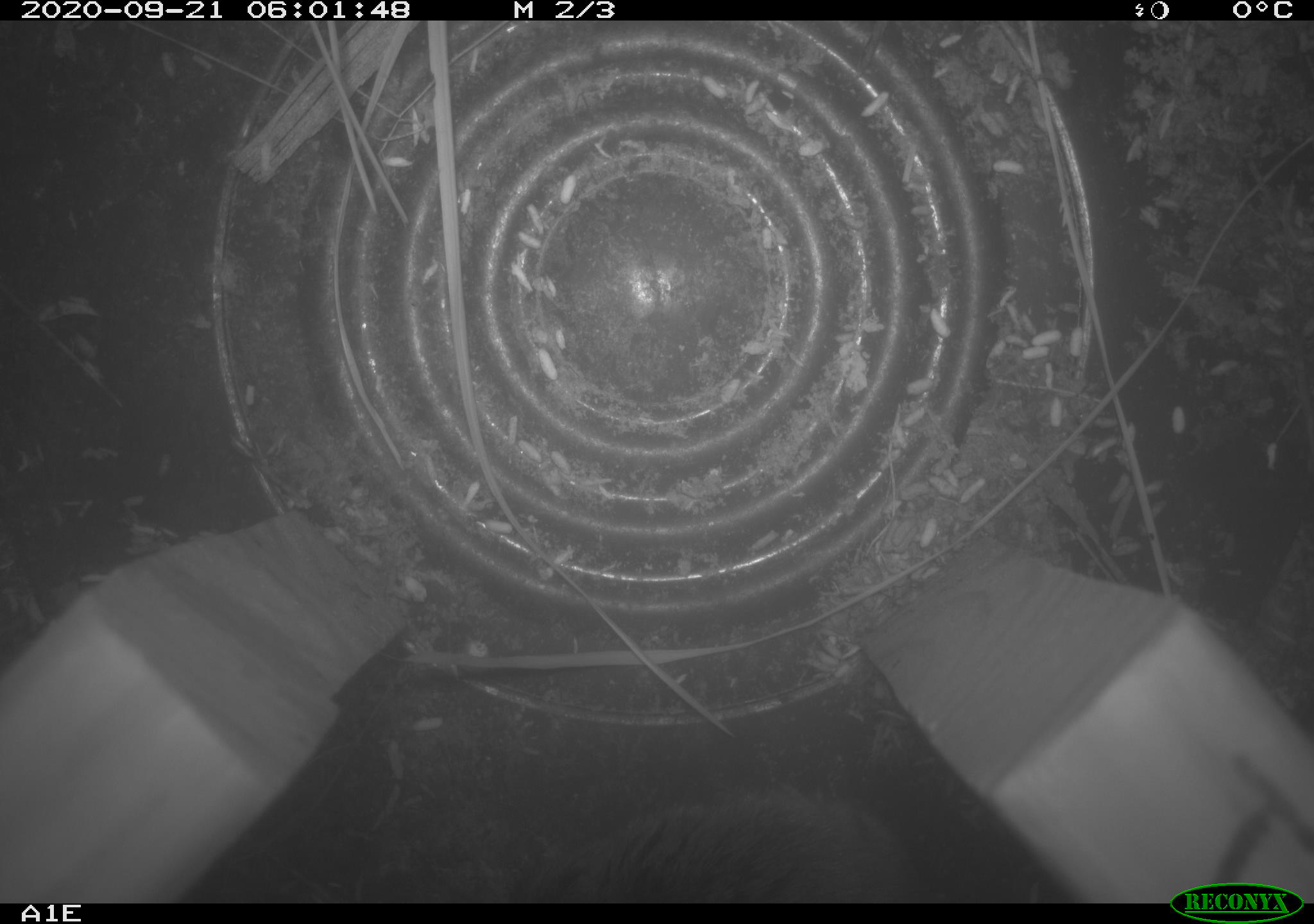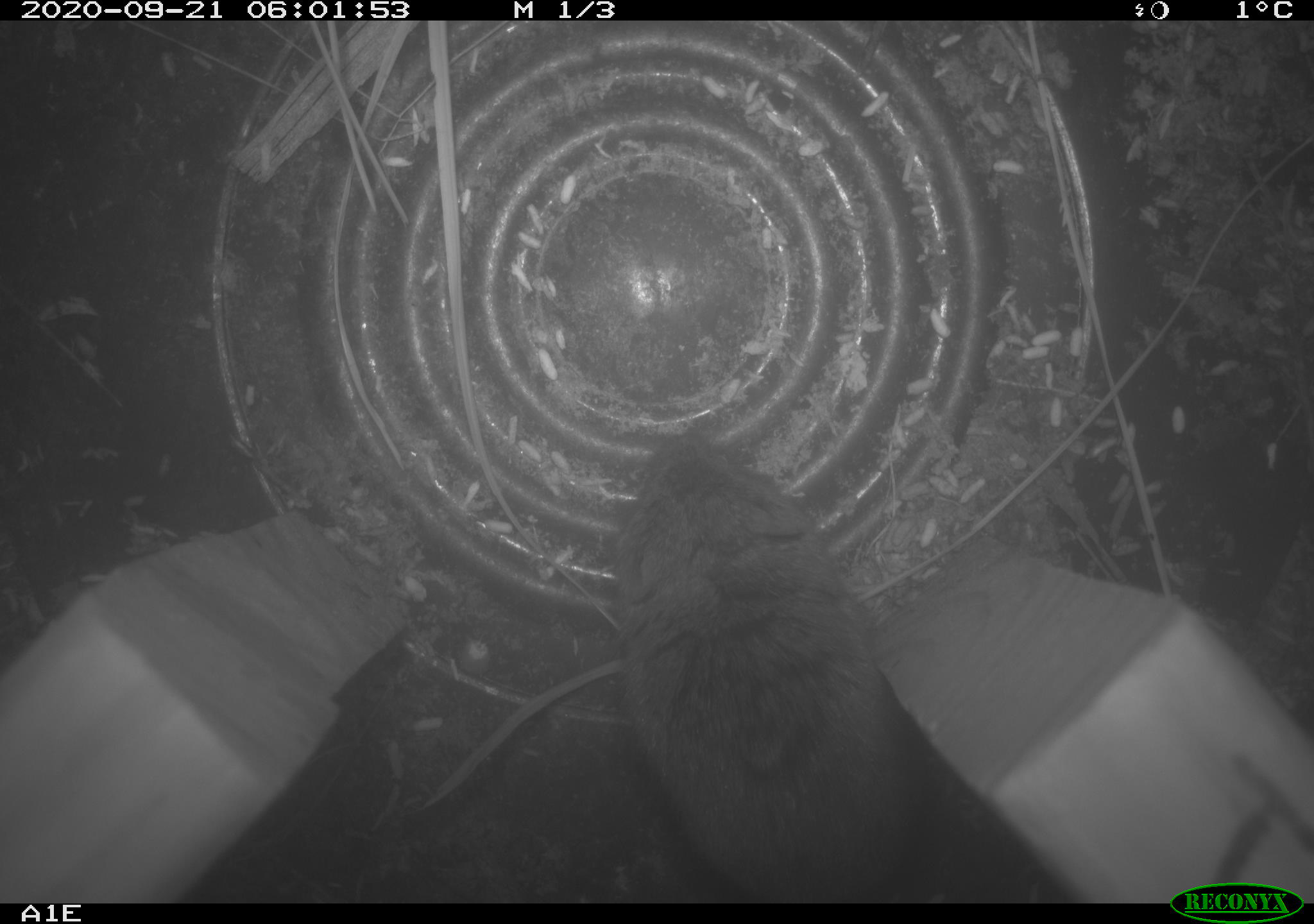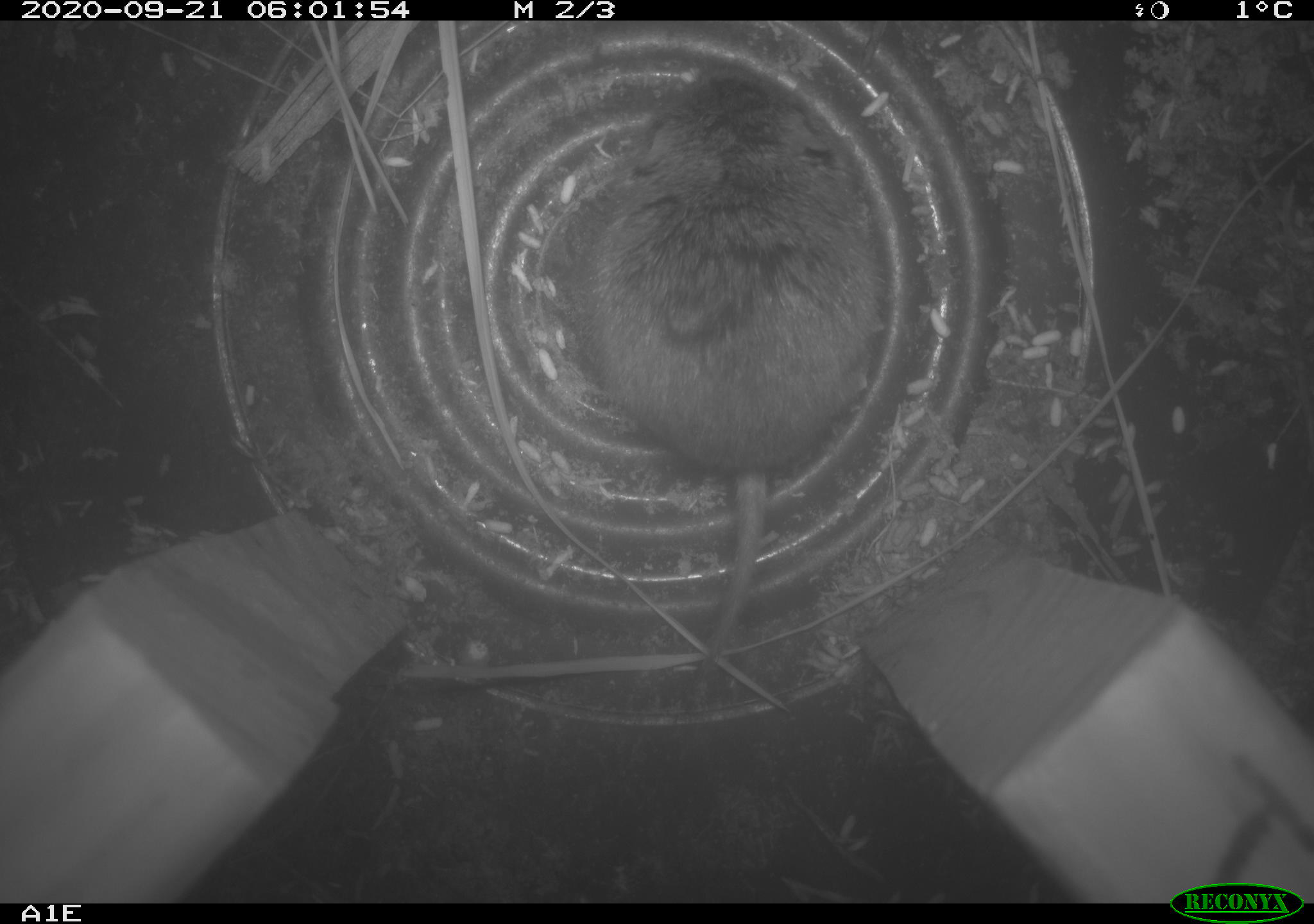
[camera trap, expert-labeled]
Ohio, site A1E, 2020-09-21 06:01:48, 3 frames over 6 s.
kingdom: Animalia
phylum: Chordata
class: Mammalia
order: Rodentia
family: Cricetidae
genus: Microtus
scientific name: Microtus pennsylvanicus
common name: meadow vole